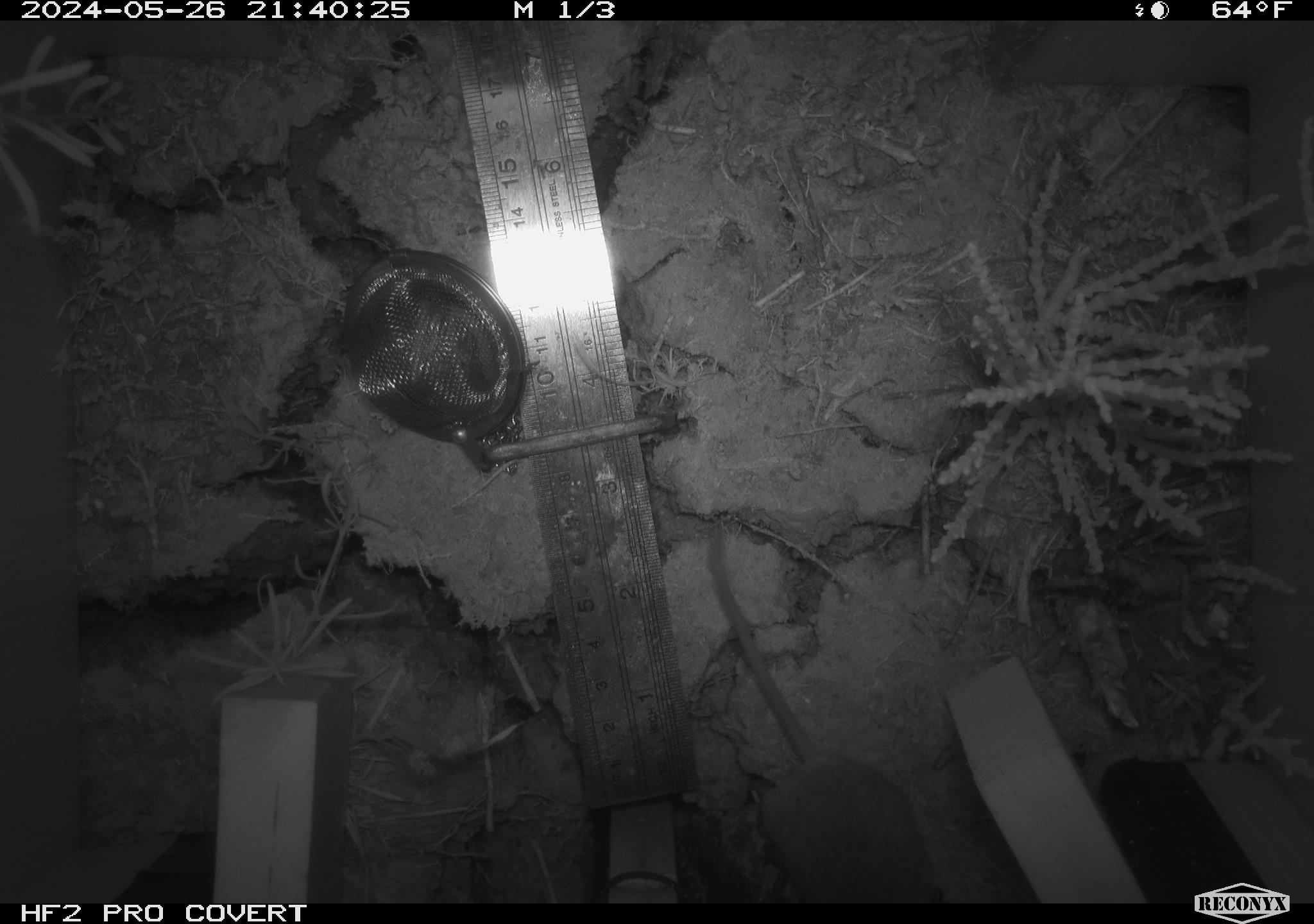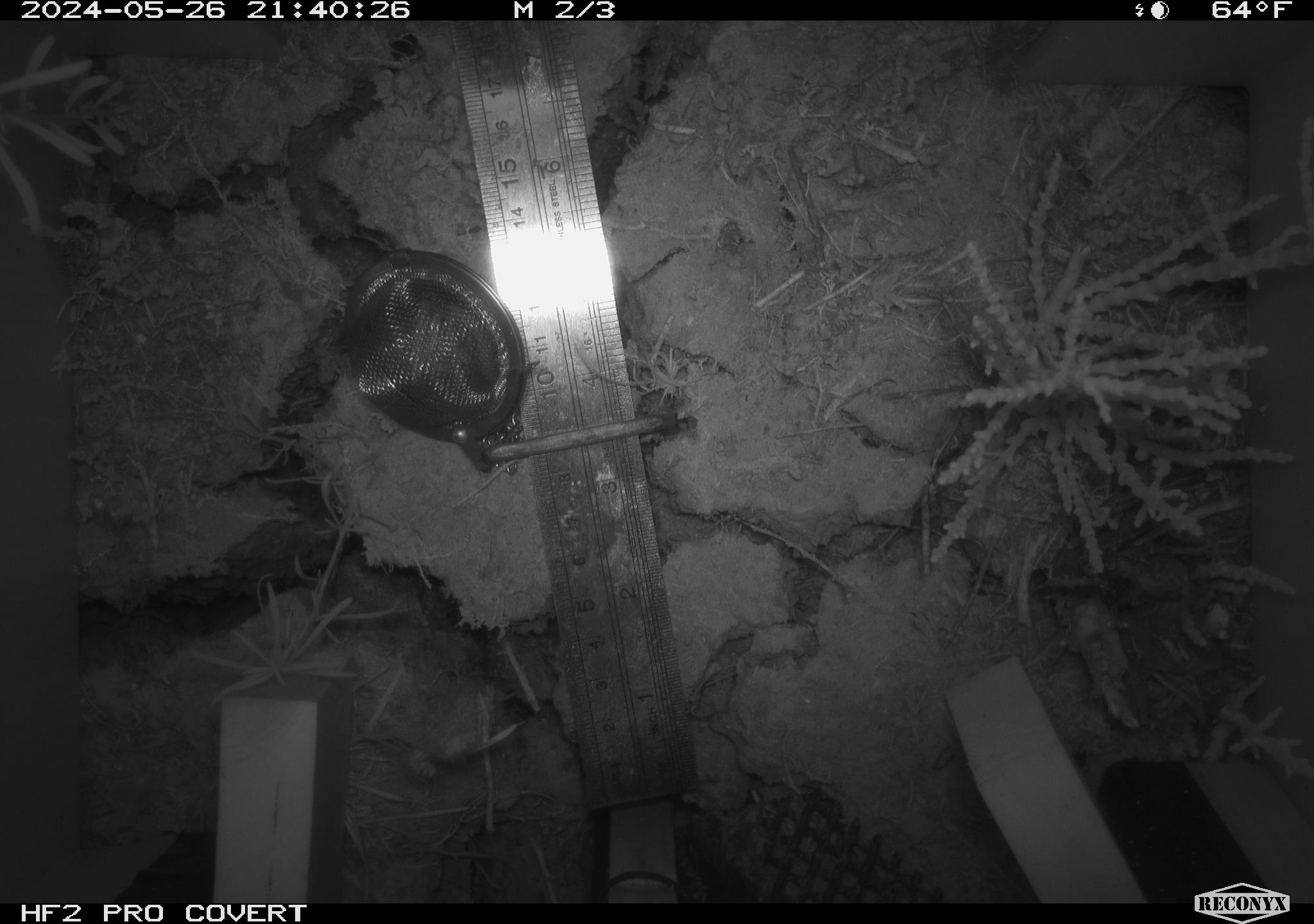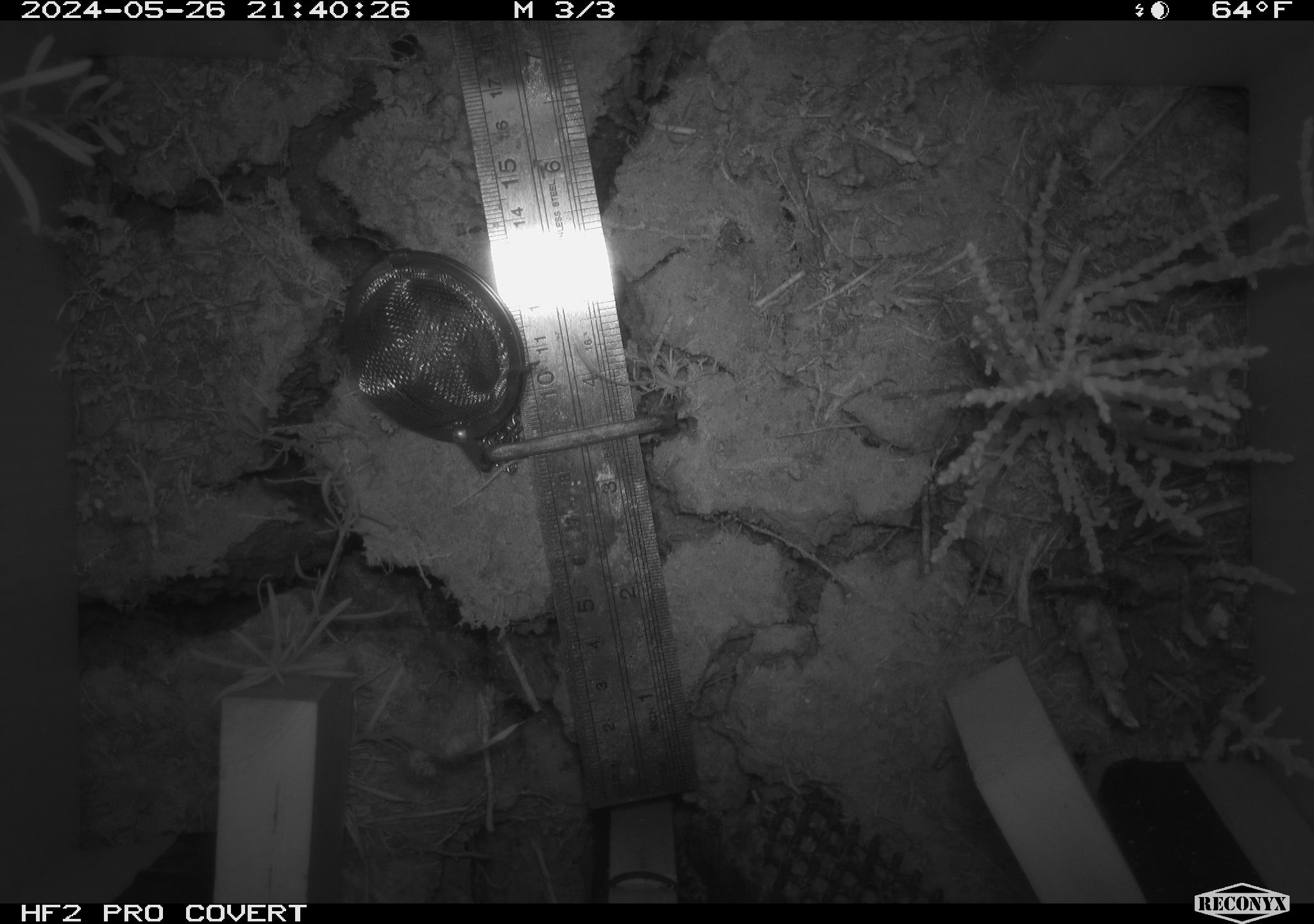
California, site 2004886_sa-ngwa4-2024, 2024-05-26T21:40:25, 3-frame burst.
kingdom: Animalia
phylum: Chordata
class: Mammalia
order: Rodentia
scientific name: Rodentia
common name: mouse species